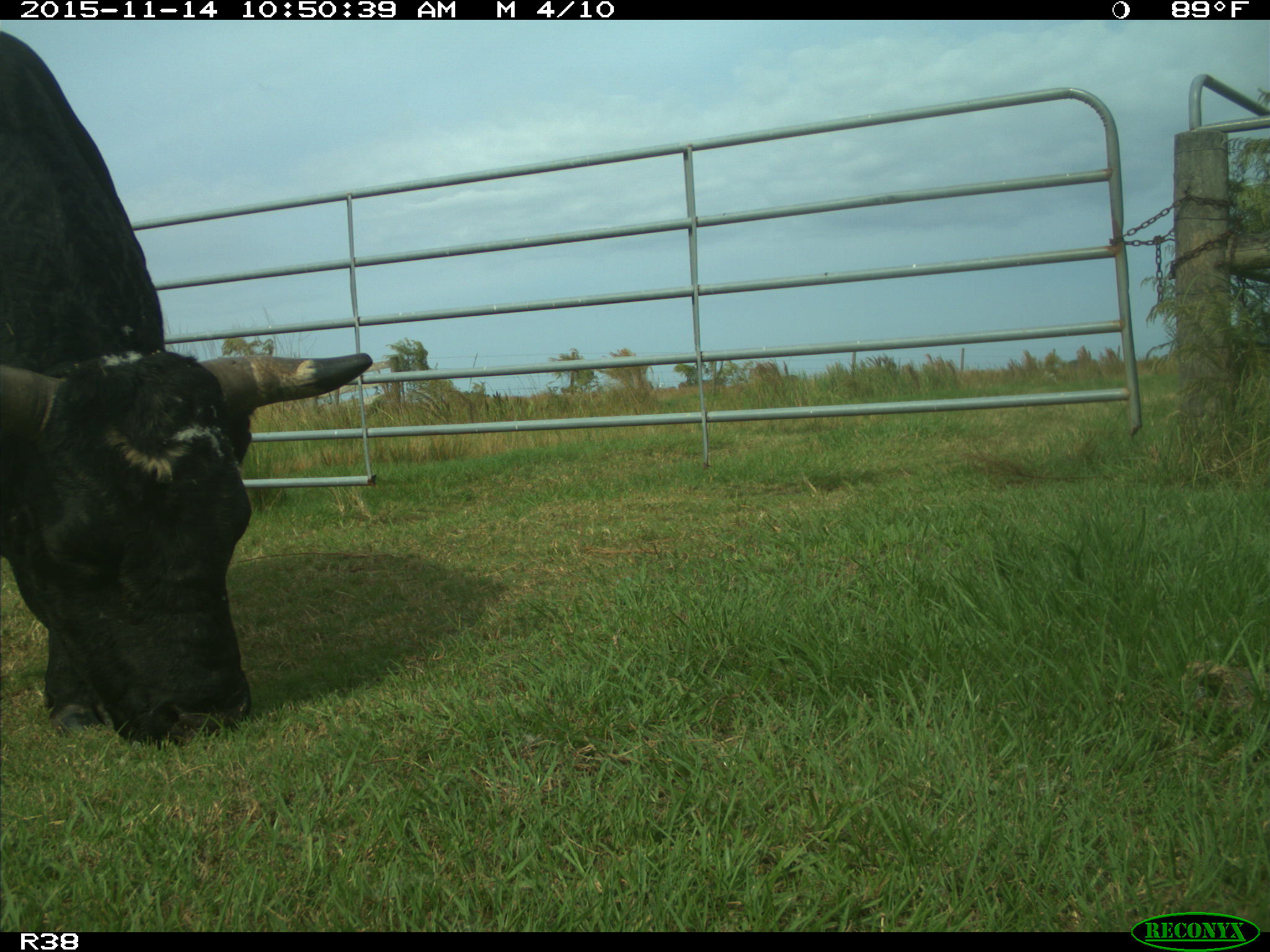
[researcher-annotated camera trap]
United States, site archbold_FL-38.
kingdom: Animalia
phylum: Chordata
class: Mammalia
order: Artiodactyla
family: Bovidae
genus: Bos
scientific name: Bos taurus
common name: domestic cow